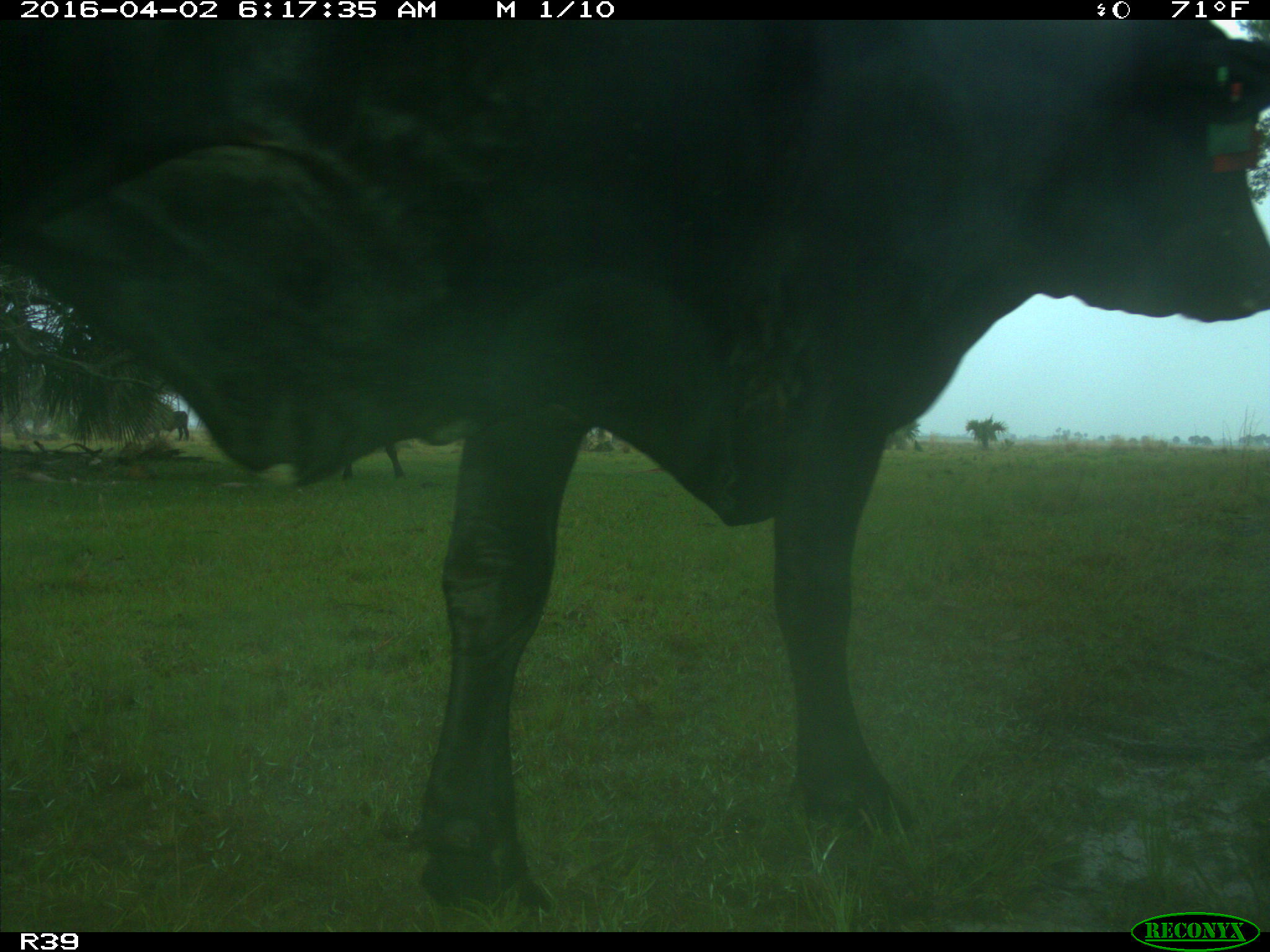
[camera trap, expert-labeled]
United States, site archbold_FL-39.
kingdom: Animalia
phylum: Chordata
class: Mammalia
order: Artiodactyla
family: Bovidae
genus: Bos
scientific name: Bos taurus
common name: domestic cow